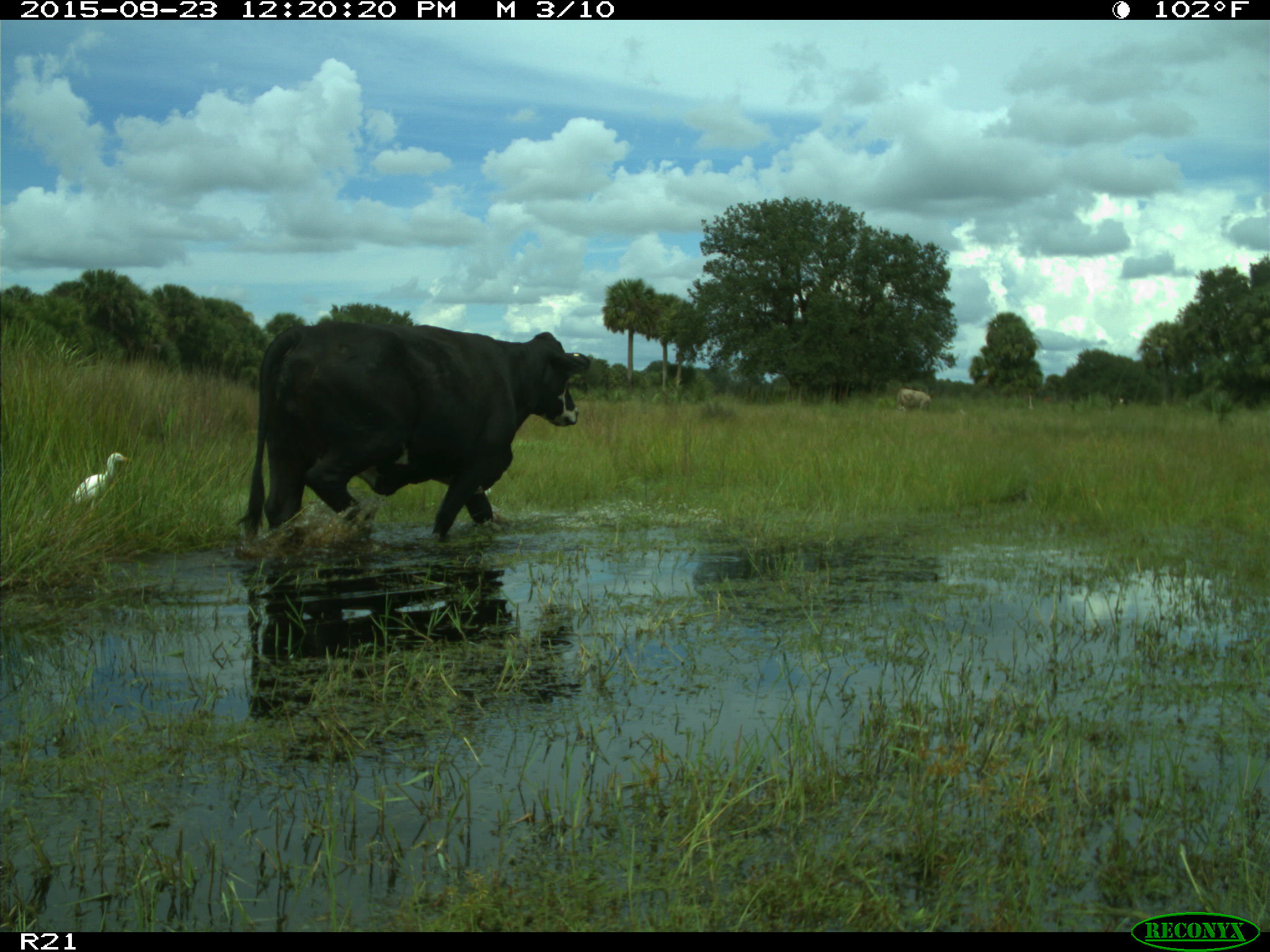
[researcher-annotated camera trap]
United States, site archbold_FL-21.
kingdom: Animalia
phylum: Chordata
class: Mammalia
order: Artiodactyla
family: Bovidae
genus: Bos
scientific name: Bos taurus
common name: domestic cow